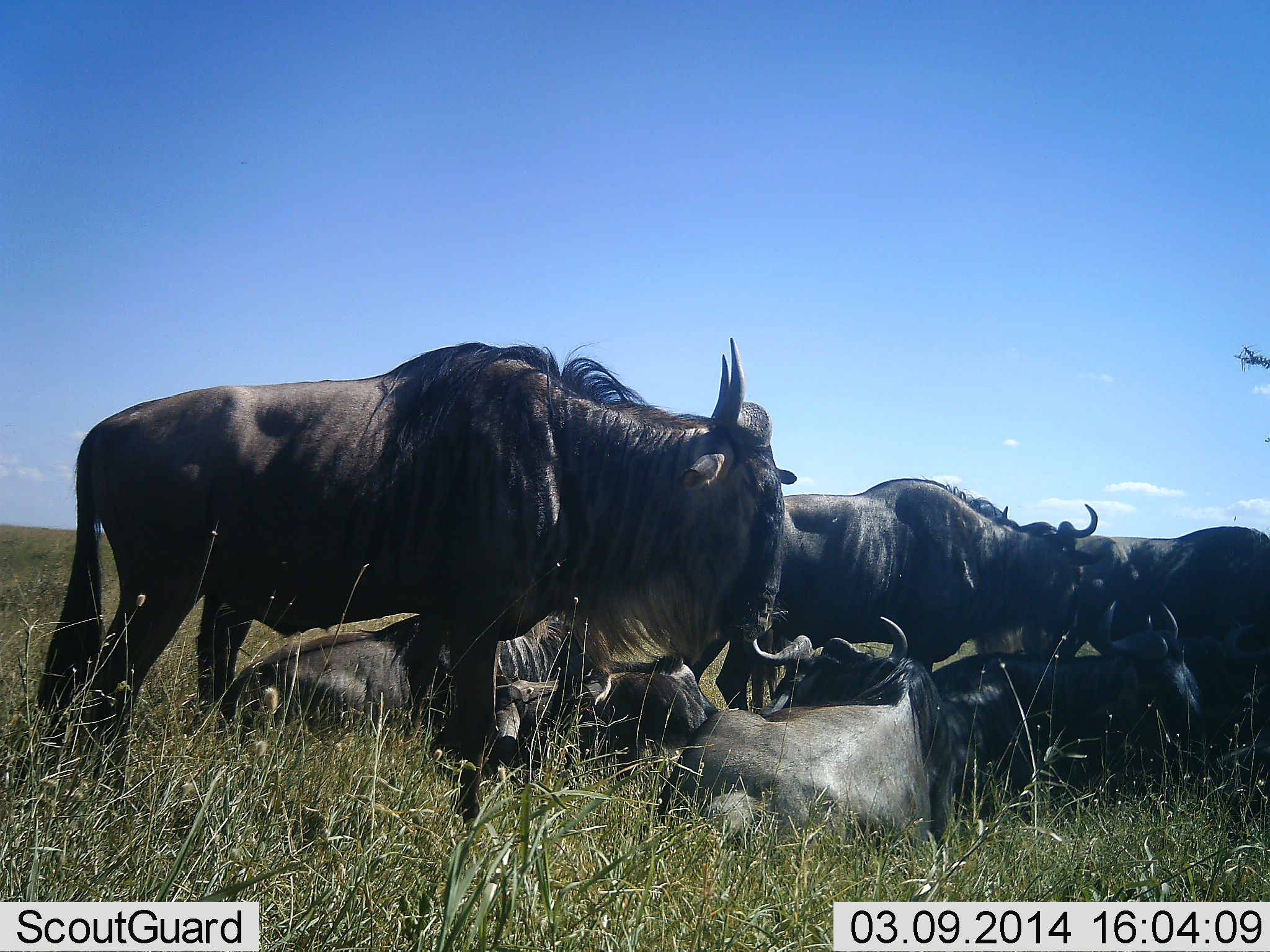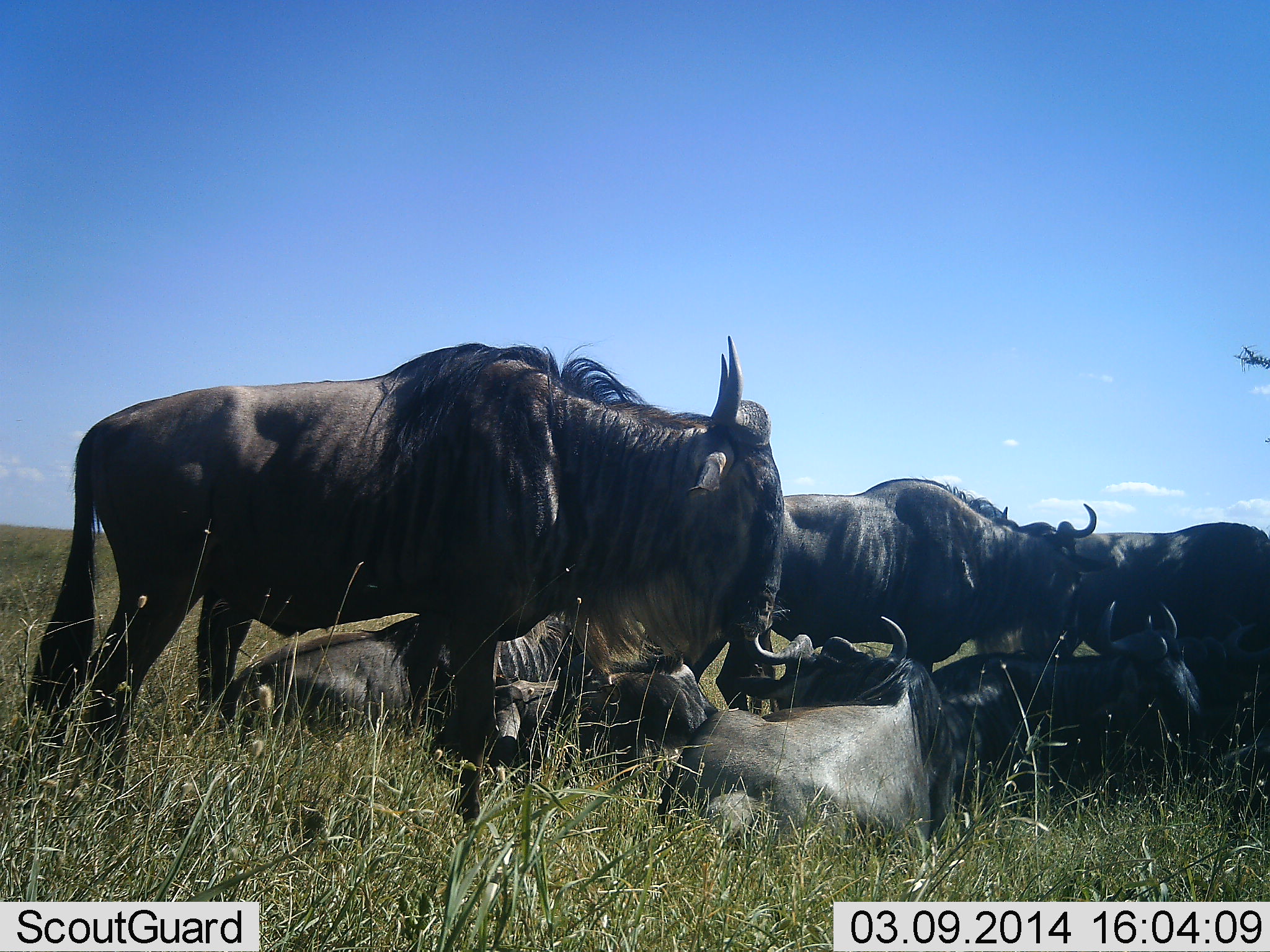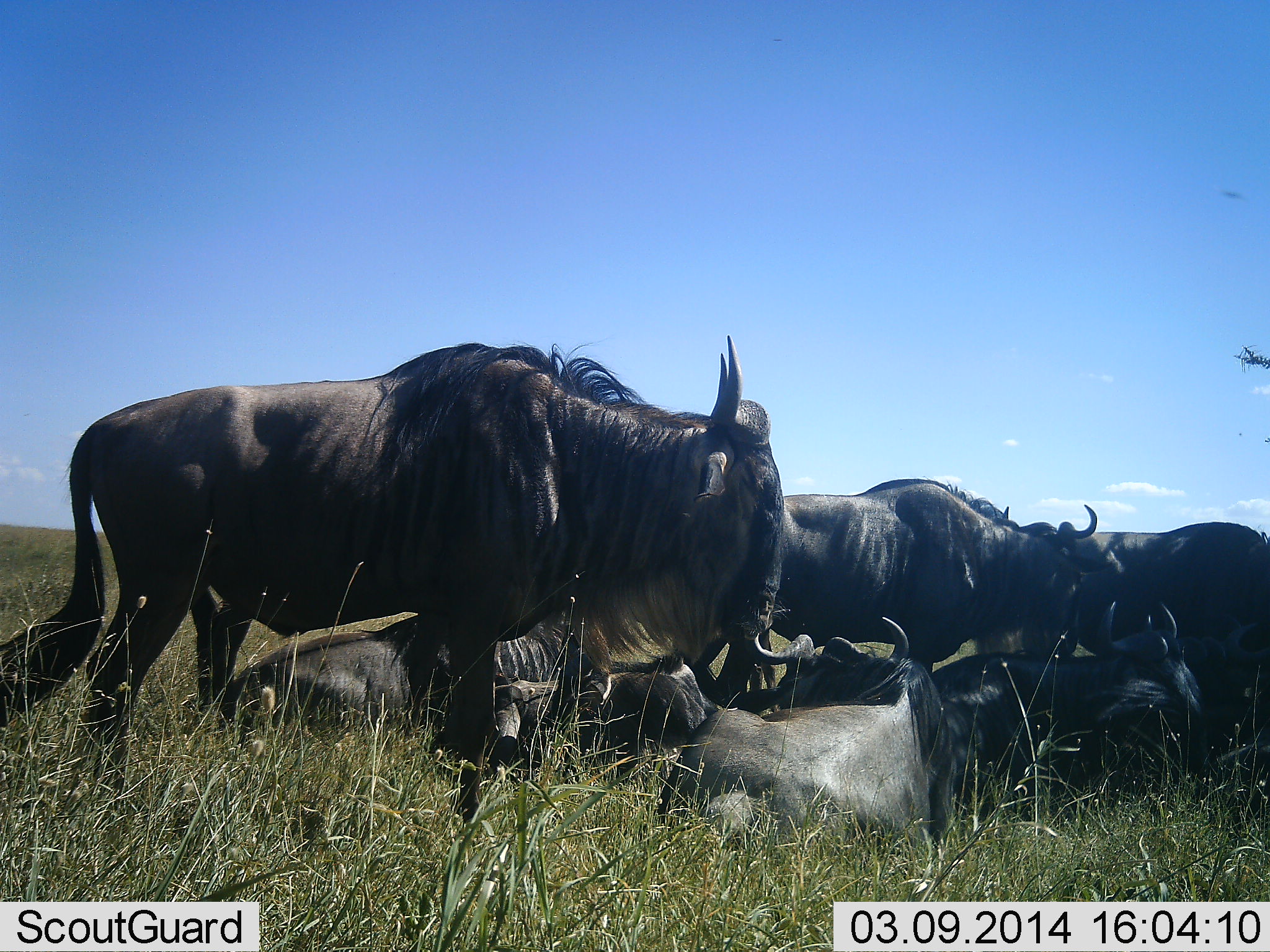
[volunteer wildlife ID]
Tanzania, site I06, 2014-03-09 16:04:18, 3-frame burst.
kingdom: Animalia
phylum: Chordata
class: Mammalia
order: Artiodactyla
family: Bovidae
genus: Connochaetes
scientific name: Connochaetes taurinus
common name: blue wildebeest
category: wildebeest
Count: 8.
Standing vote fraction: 70%.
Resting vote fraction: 90%.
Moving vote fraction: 0%.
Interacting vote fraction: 20%.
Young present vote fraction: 0%.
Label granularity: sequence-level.